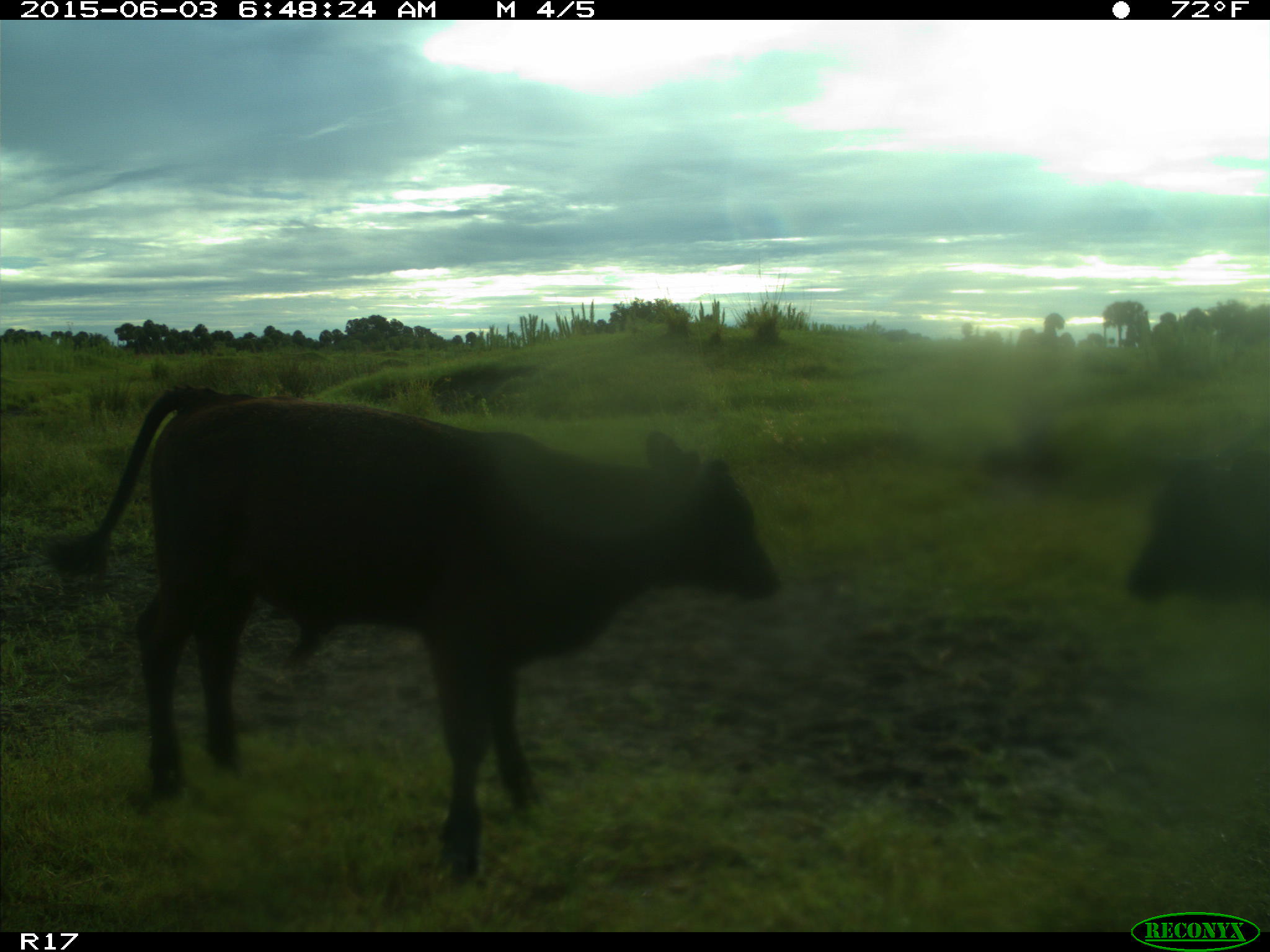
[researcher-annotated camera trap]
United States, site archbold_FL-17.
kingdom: Animalia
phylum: Chordata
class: Mammalia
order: Artiodactyla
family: Bovidae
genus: Bos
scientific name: Bos taurus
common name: domestic cow